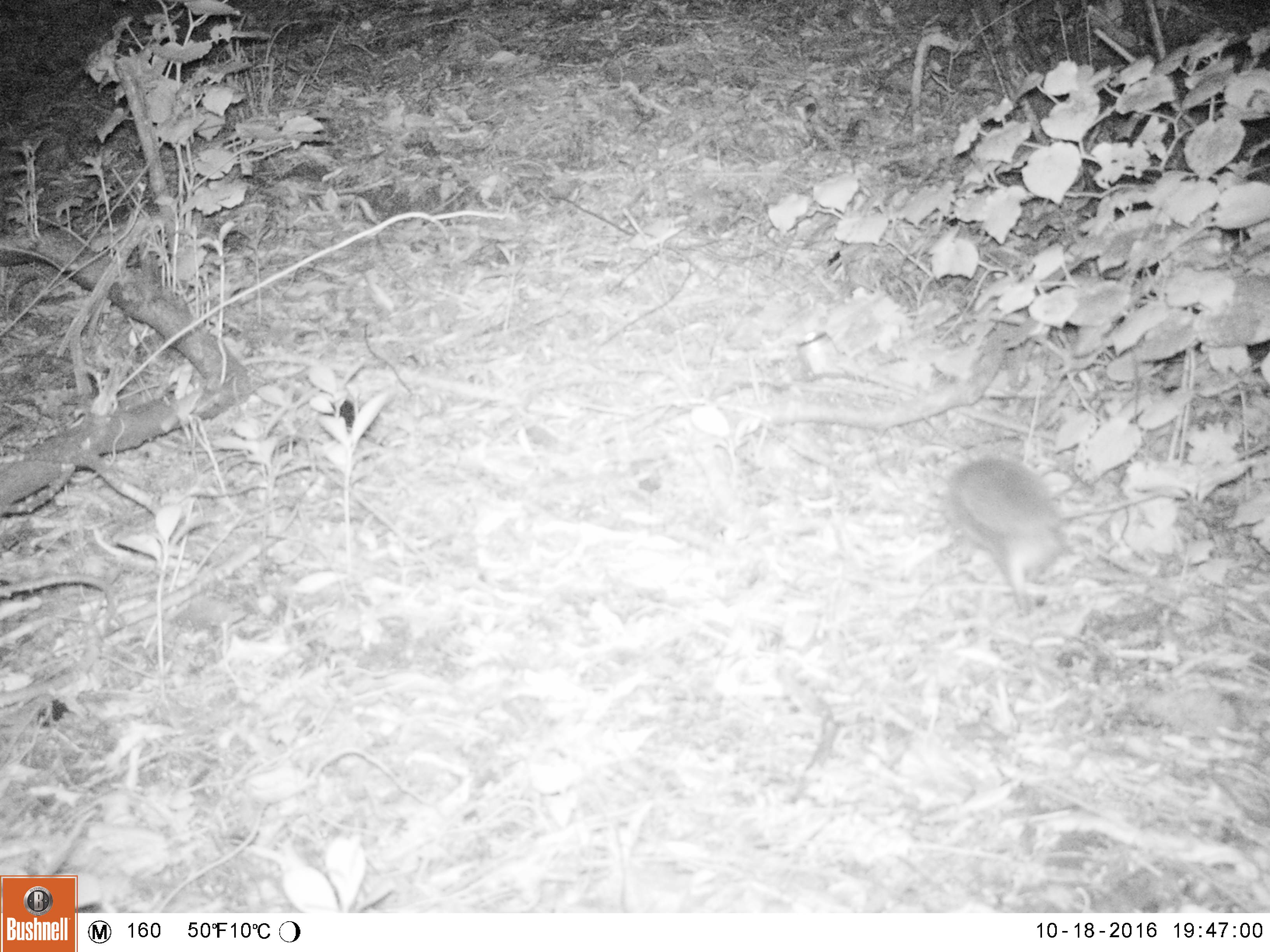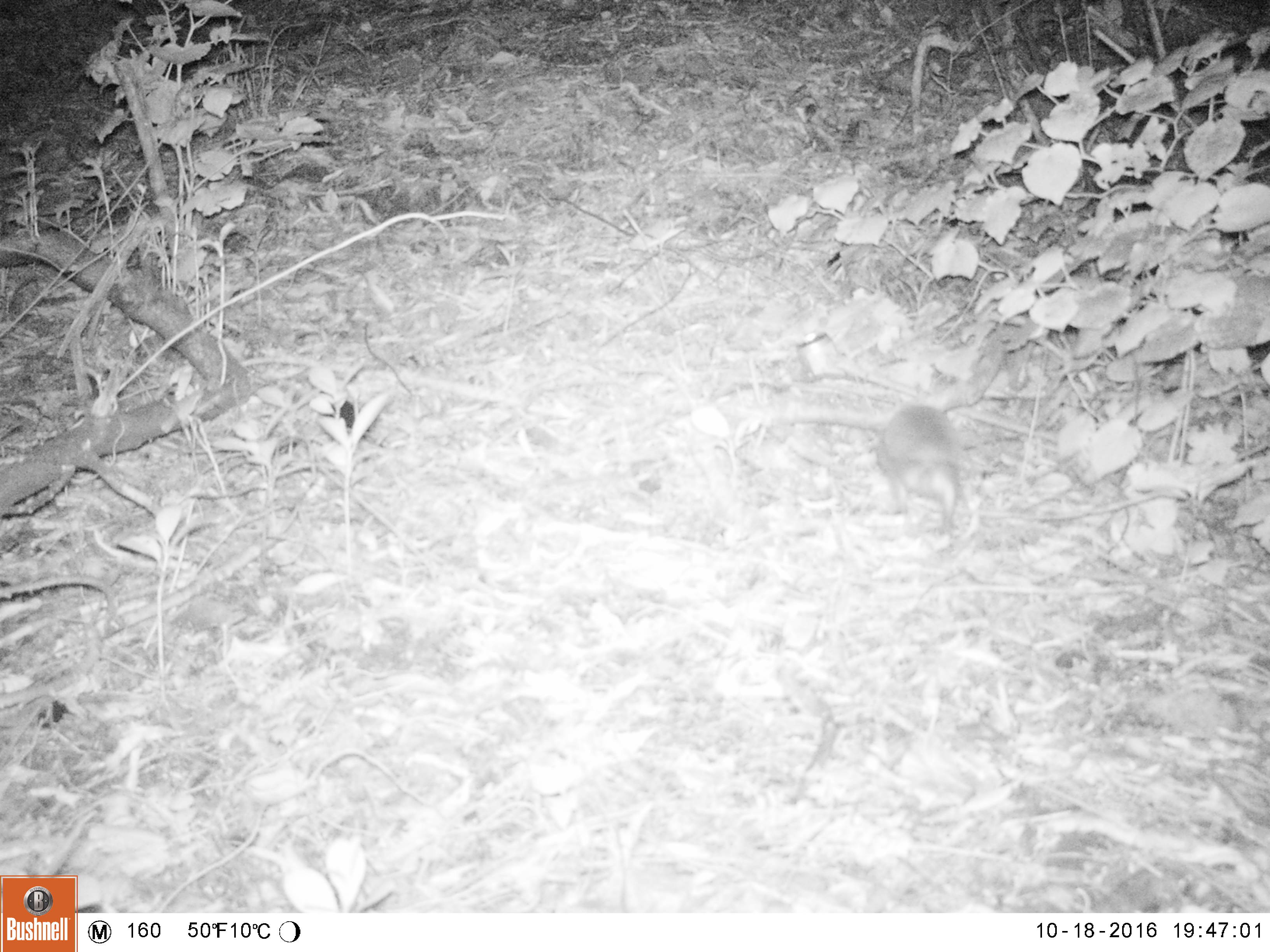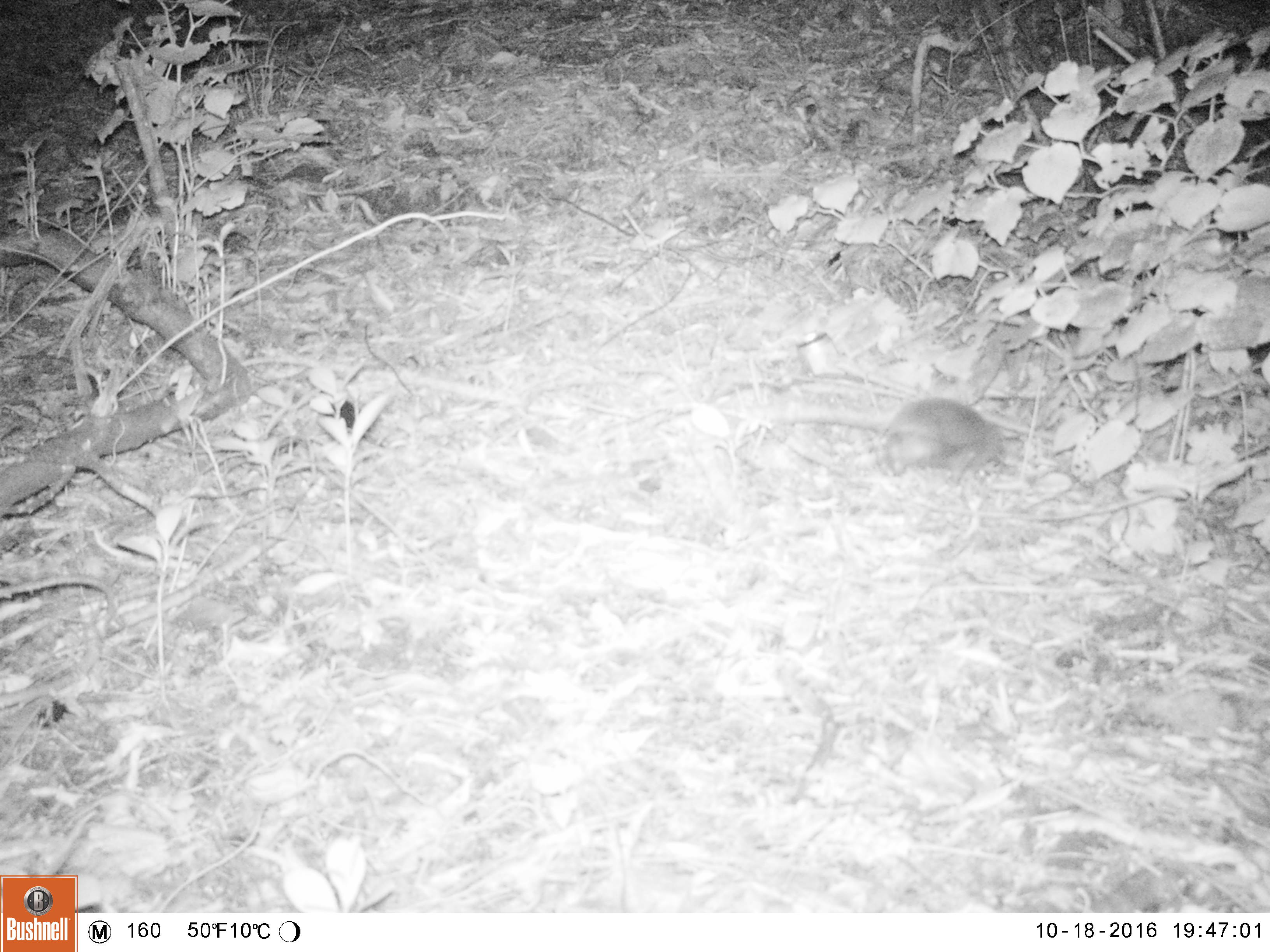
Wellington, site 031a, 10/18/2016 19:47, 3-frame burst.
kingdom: Animalia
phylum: Chordata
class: Mammalia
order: Eulipotyphla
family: Erinaceidae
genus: Erinaceus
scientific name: Erinaceus europaeus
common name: hedgehog